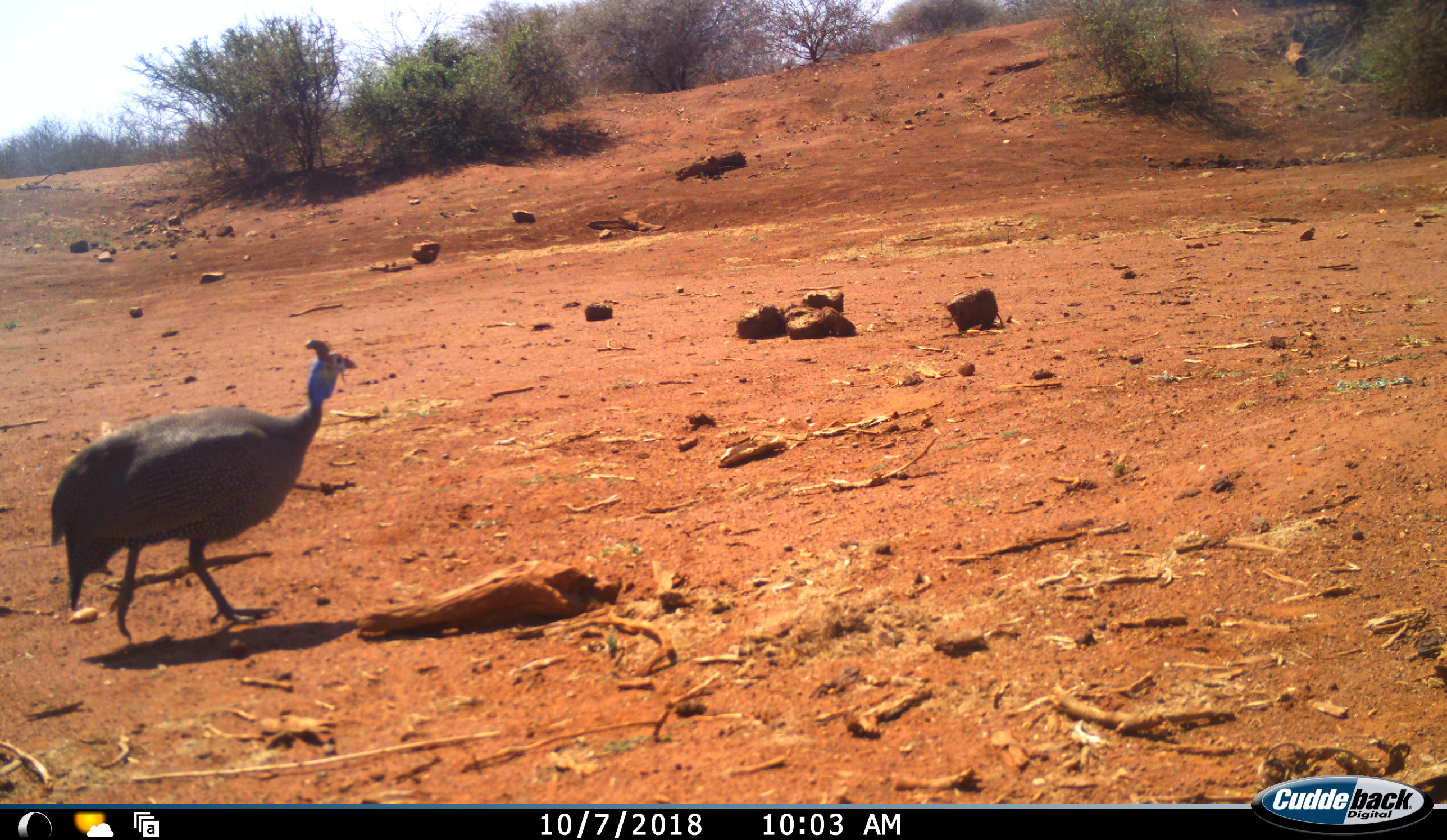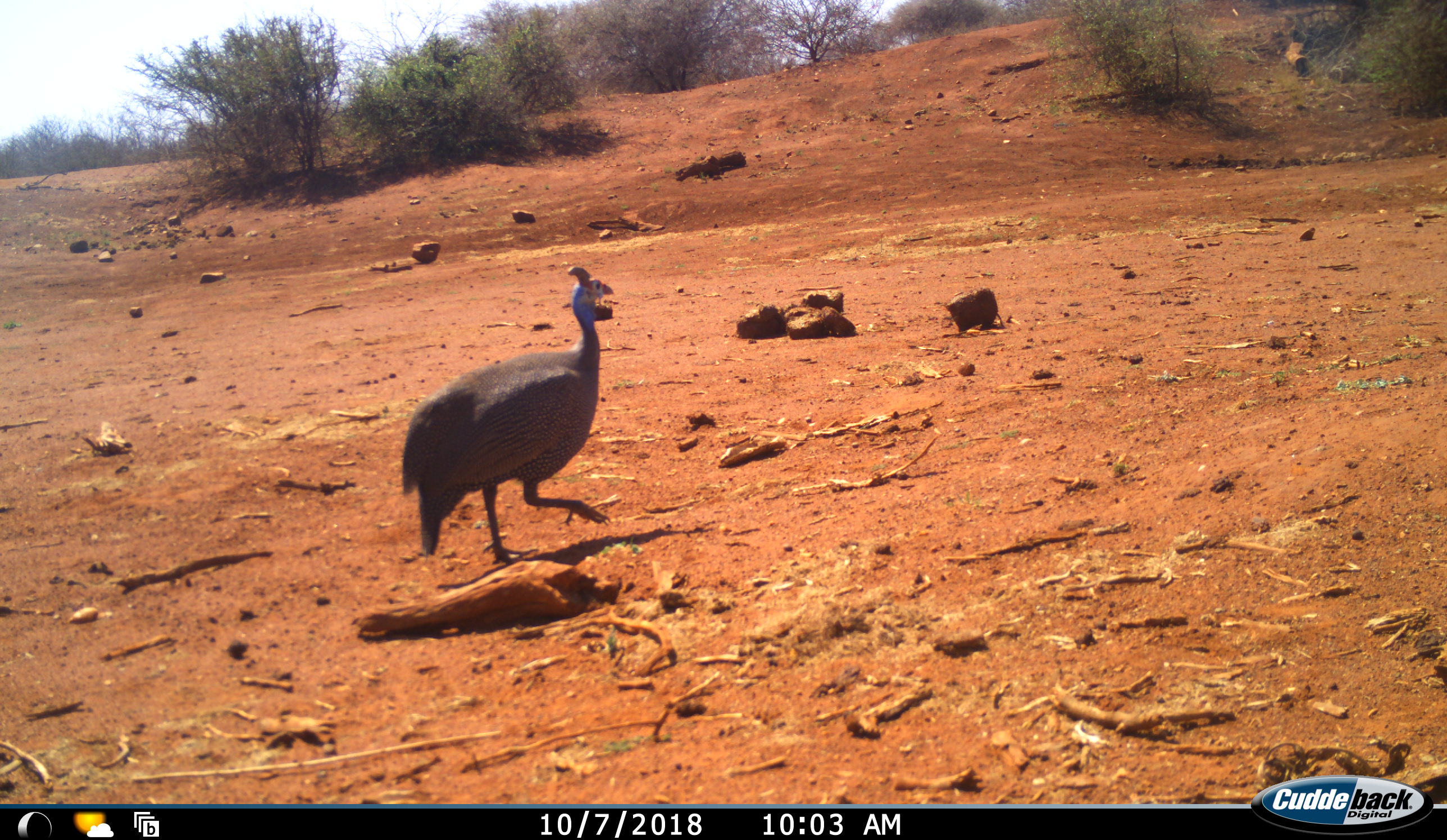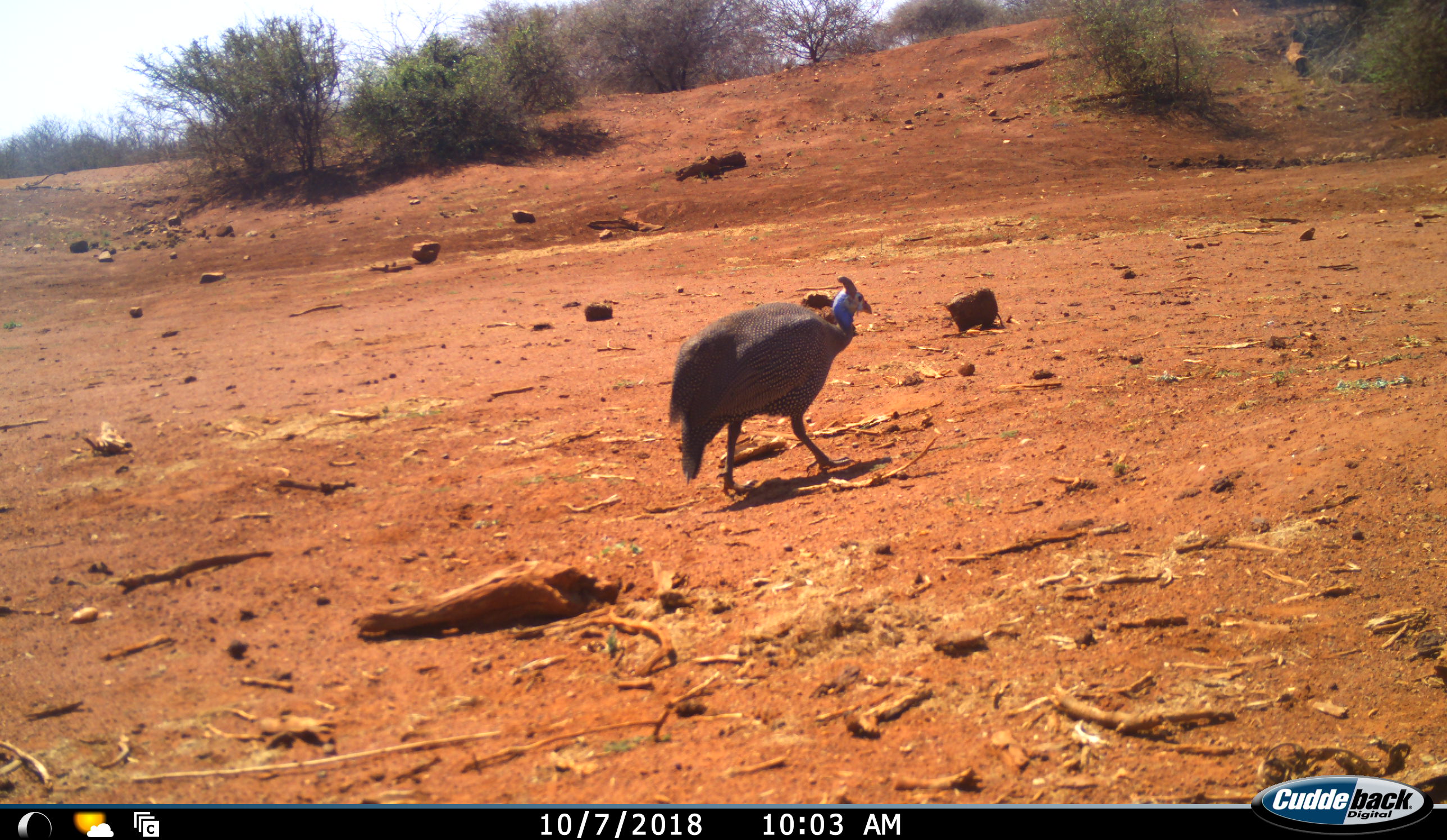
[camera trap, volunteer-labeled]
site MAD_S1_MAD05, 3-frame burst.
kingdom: Animalia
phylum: Chordata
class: Aves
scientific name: Aves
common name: bird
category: birdother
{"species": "birdother (bird) (Aves)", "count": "1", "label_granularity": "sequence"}